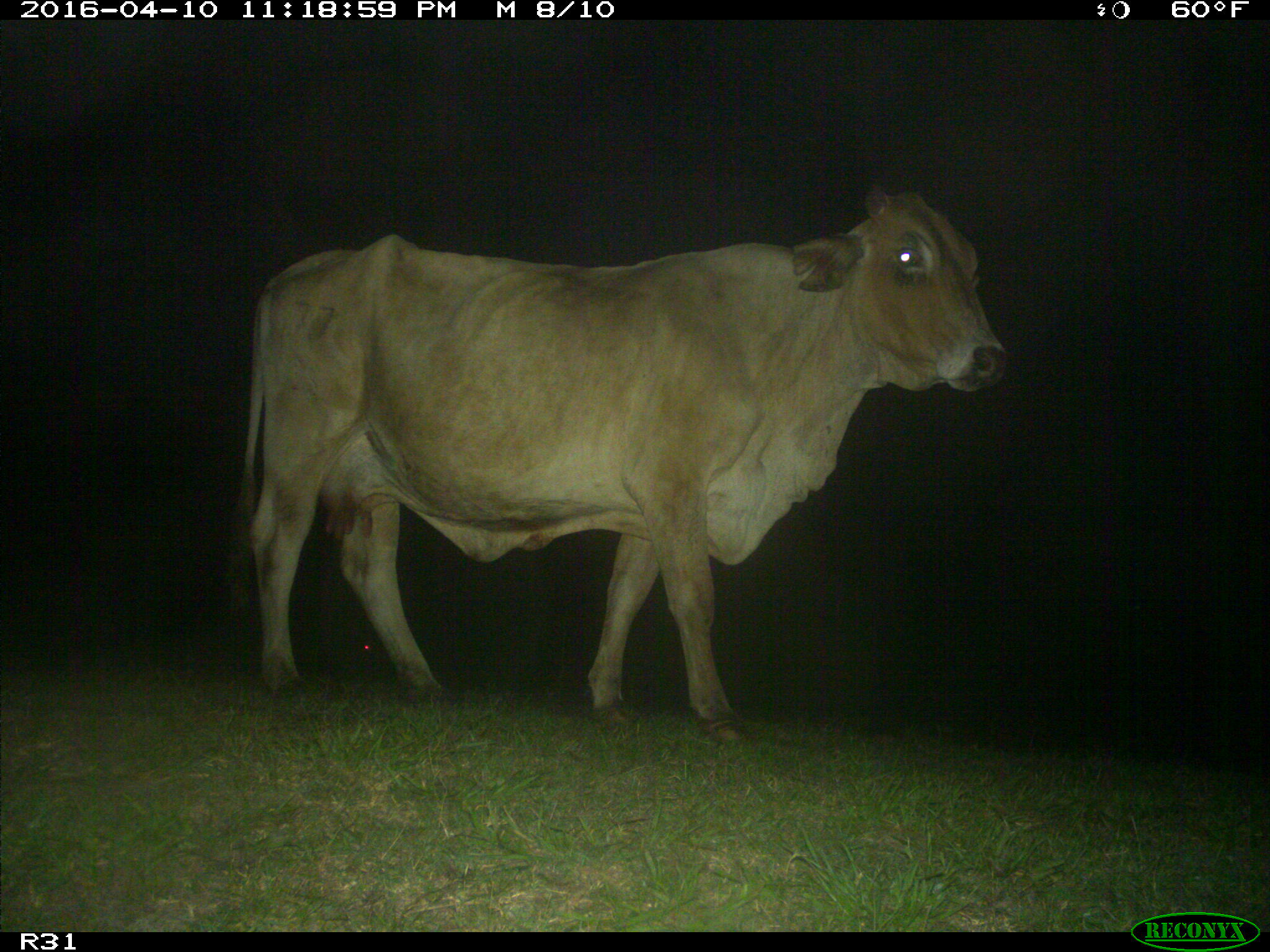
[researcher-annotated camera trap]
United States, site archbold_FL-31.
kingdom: Animalia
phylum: Chordata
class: Mammalia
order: Artiodactyla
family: Bovidae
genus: Bos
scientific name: Bos taurus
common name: domestic cow